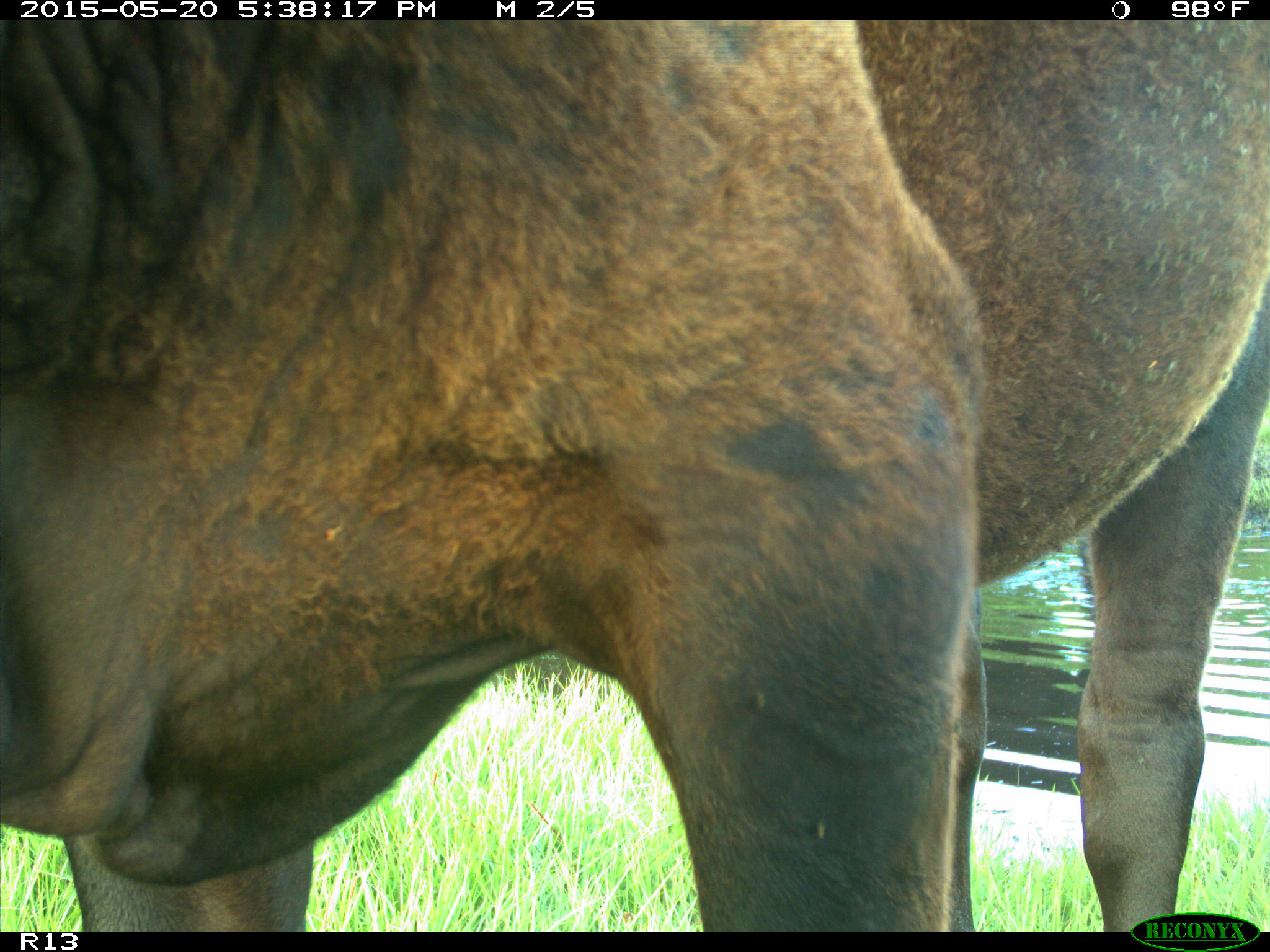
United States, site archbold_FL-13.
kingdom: Animalia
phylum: Chordata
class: Mammalia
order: Artiodactyla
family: Bovidae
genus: Bos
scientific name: Bos taurus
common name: domestic cow